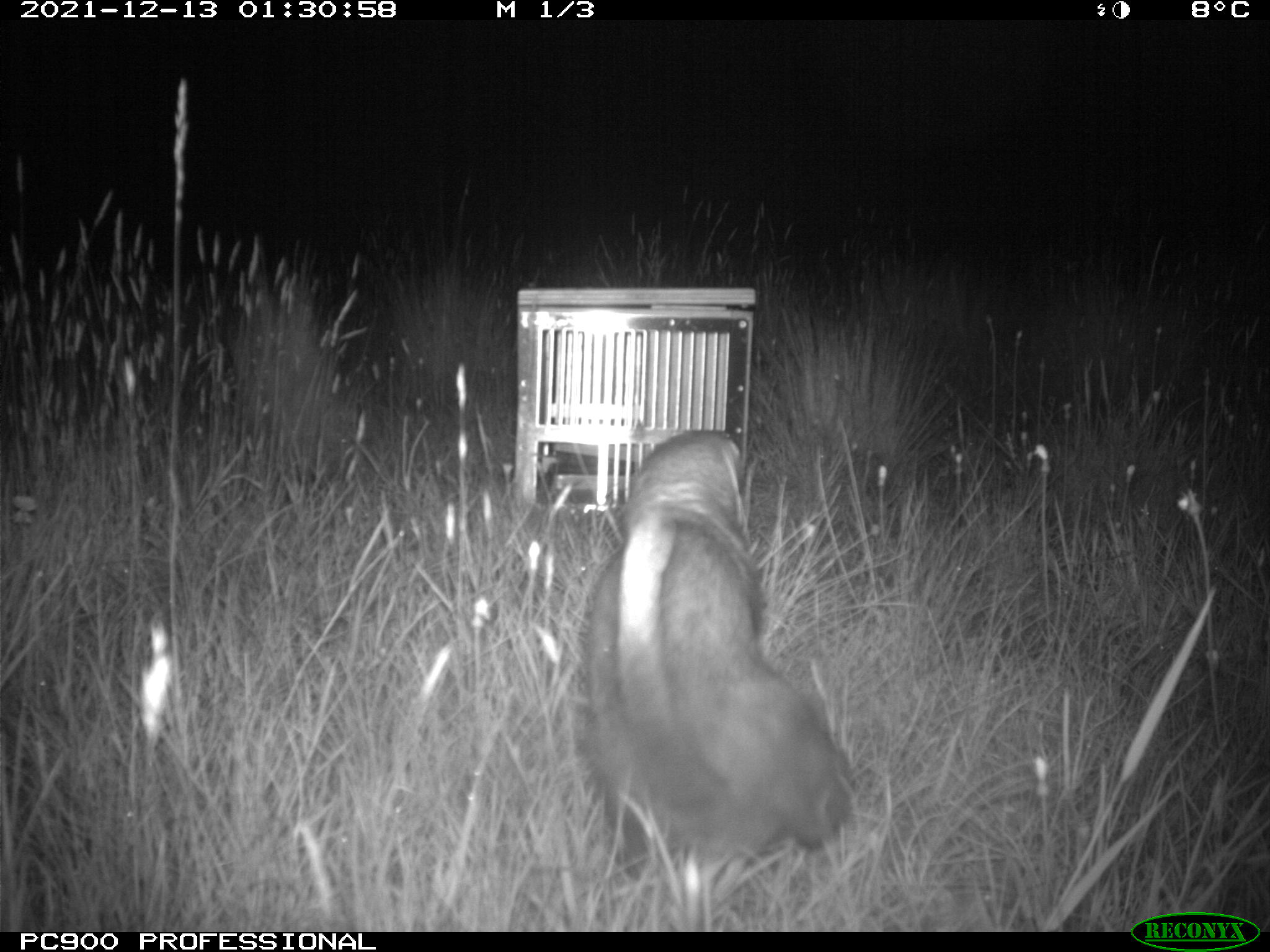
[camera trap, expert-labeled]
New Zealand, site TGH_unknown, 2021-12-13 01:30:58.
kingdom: Animalia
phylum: Chordata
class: Mammalia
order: Carnivora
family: Mustelidae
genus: Mustela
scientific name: Mustela furo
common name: ferret